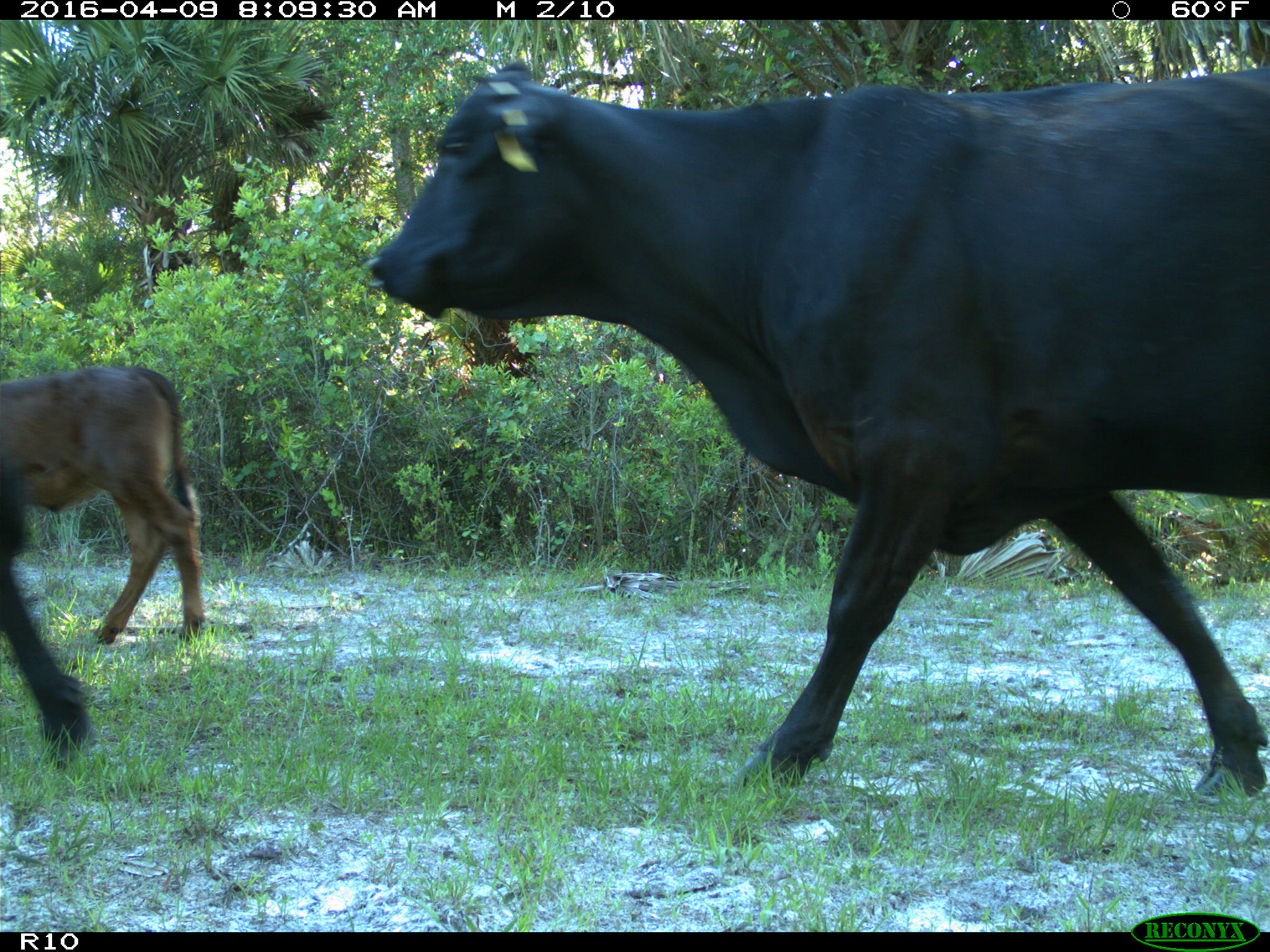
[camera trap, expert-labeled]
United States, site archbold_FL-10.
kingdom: Animalia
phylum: Chordata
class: Mammalia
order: Artiodactyla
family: Bovidae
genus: Bos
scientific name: Bos taurus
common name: domestic cow